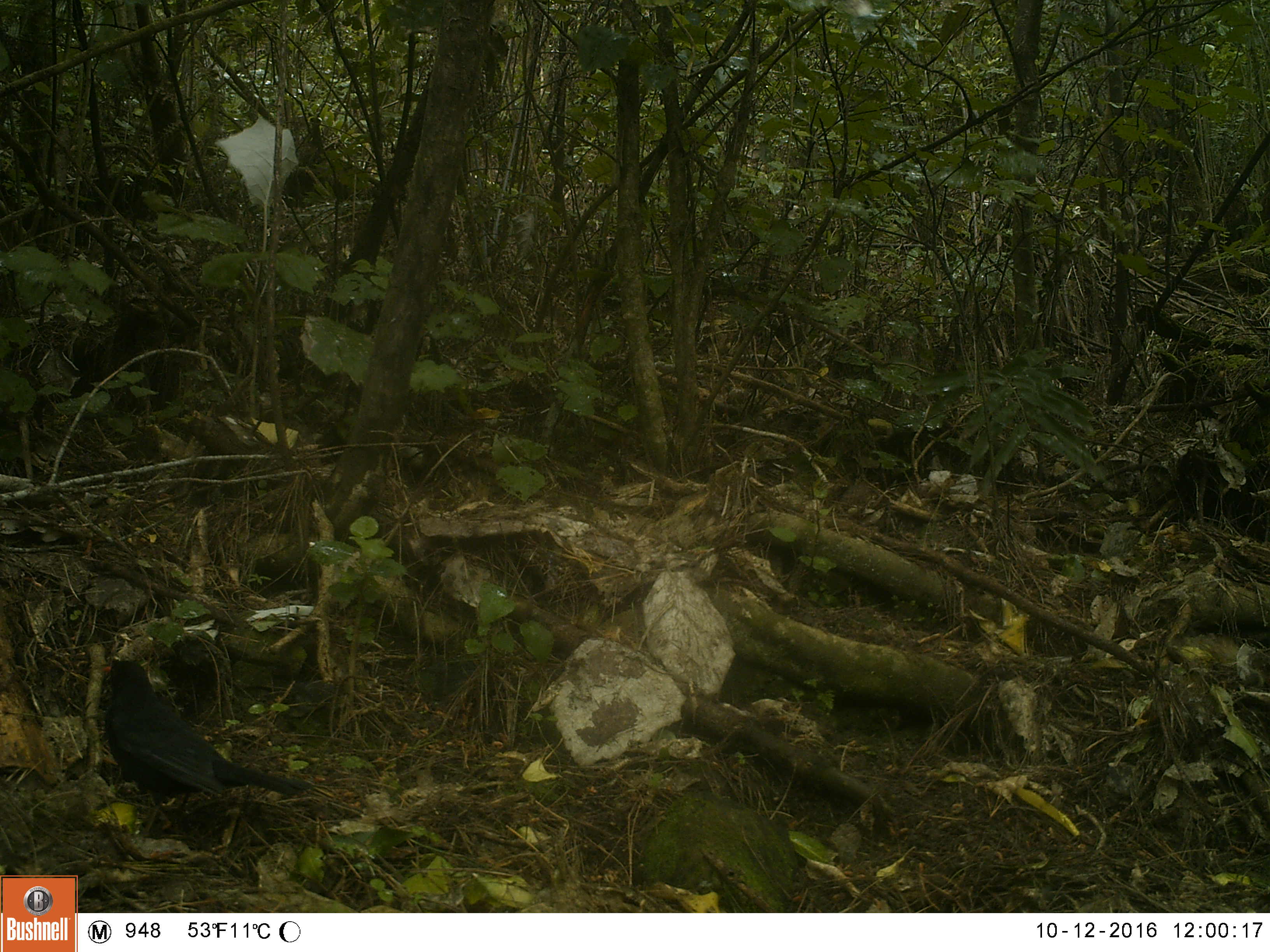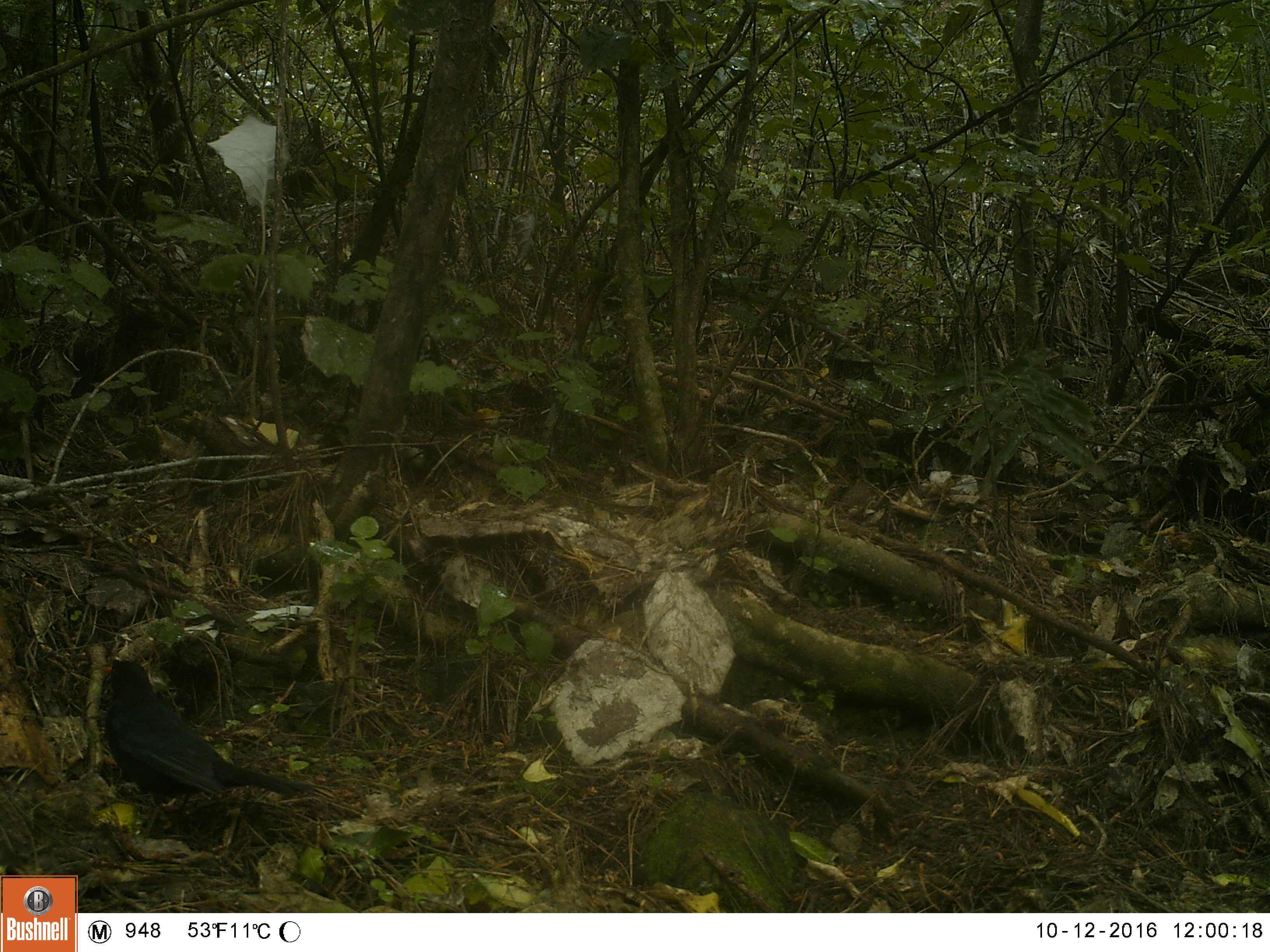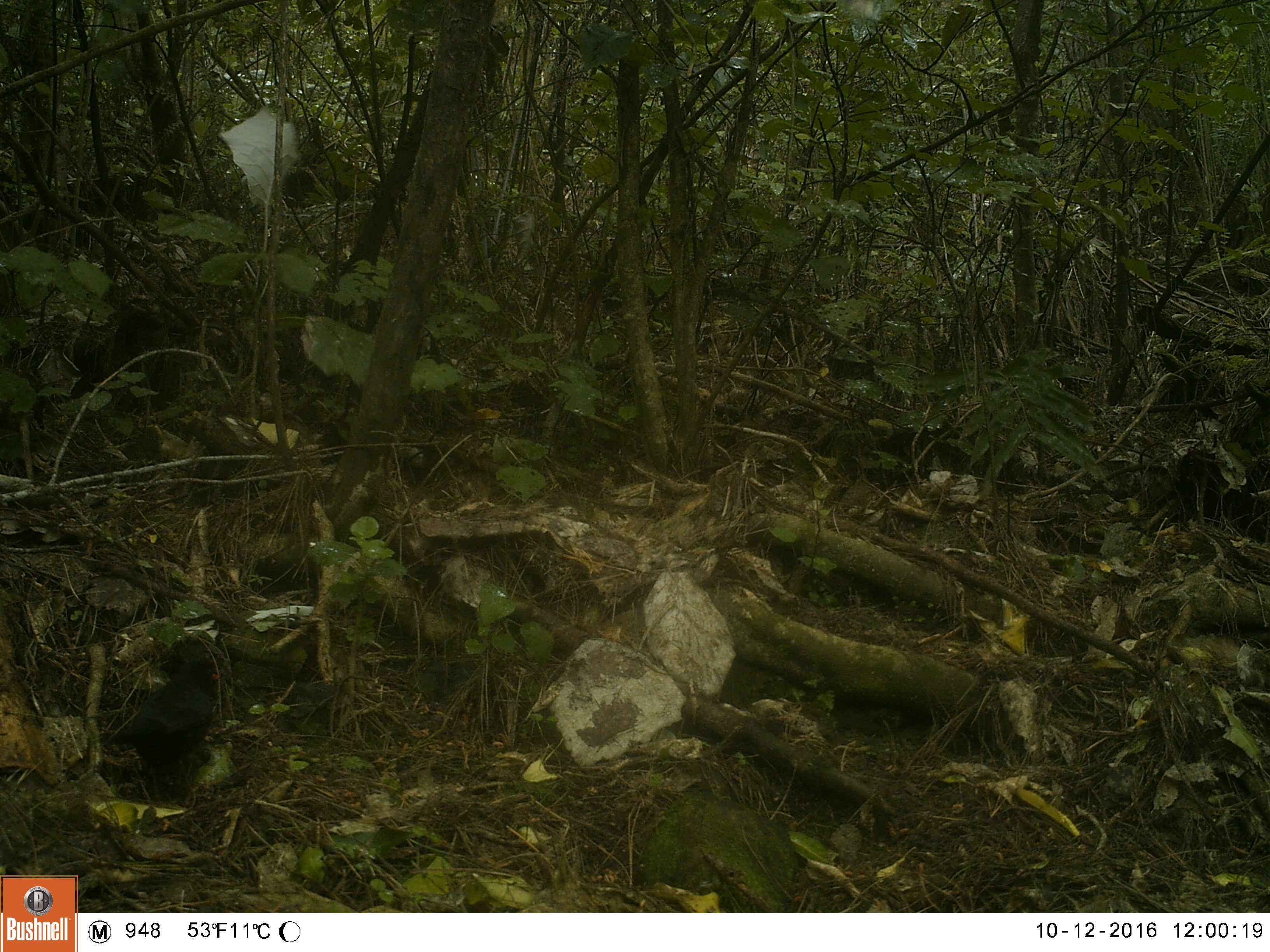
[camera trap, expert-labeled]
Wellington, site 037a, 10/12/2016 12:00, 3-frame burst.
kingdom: Animalia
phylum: Chordata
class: Aves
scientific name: Aves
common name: bird